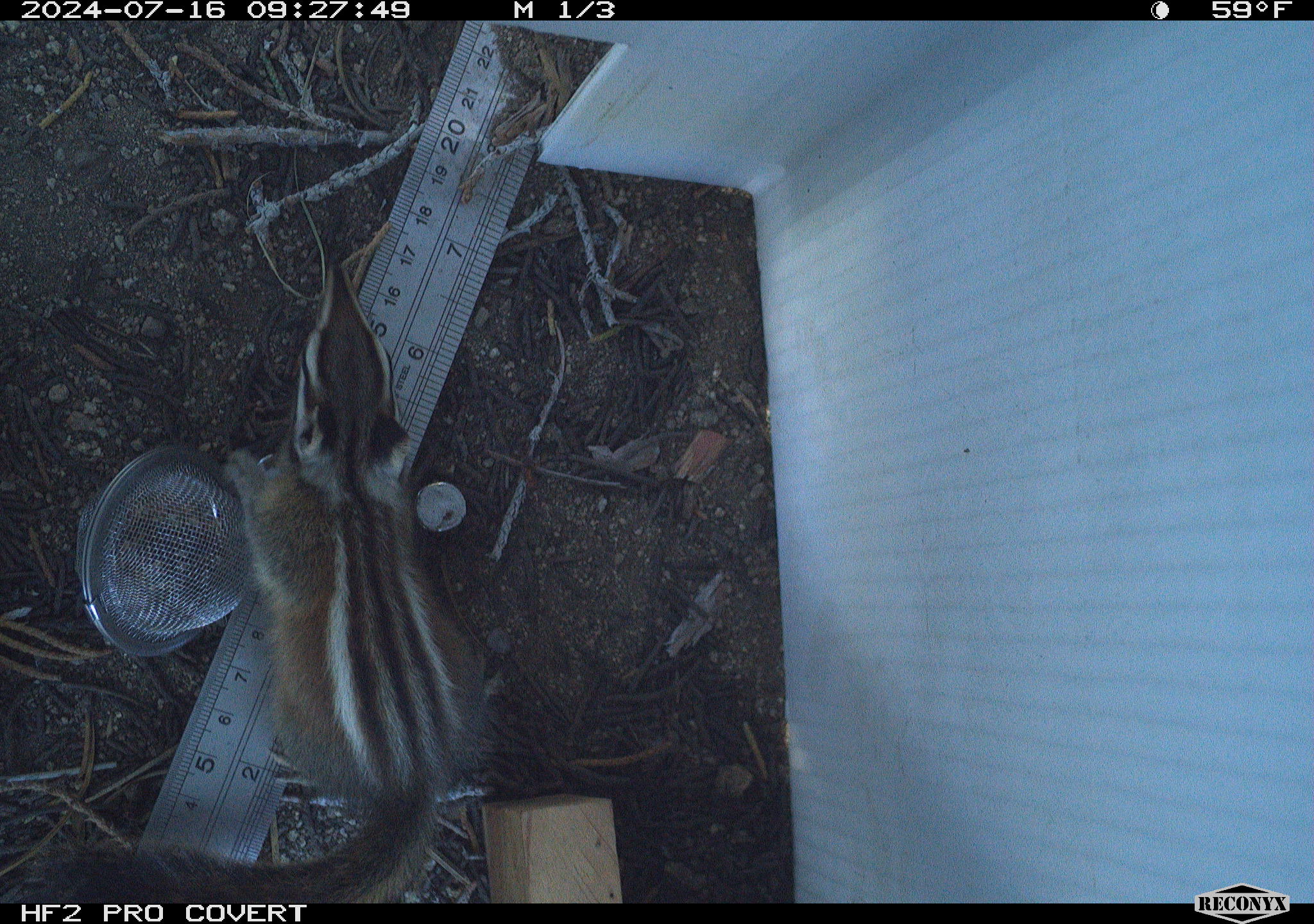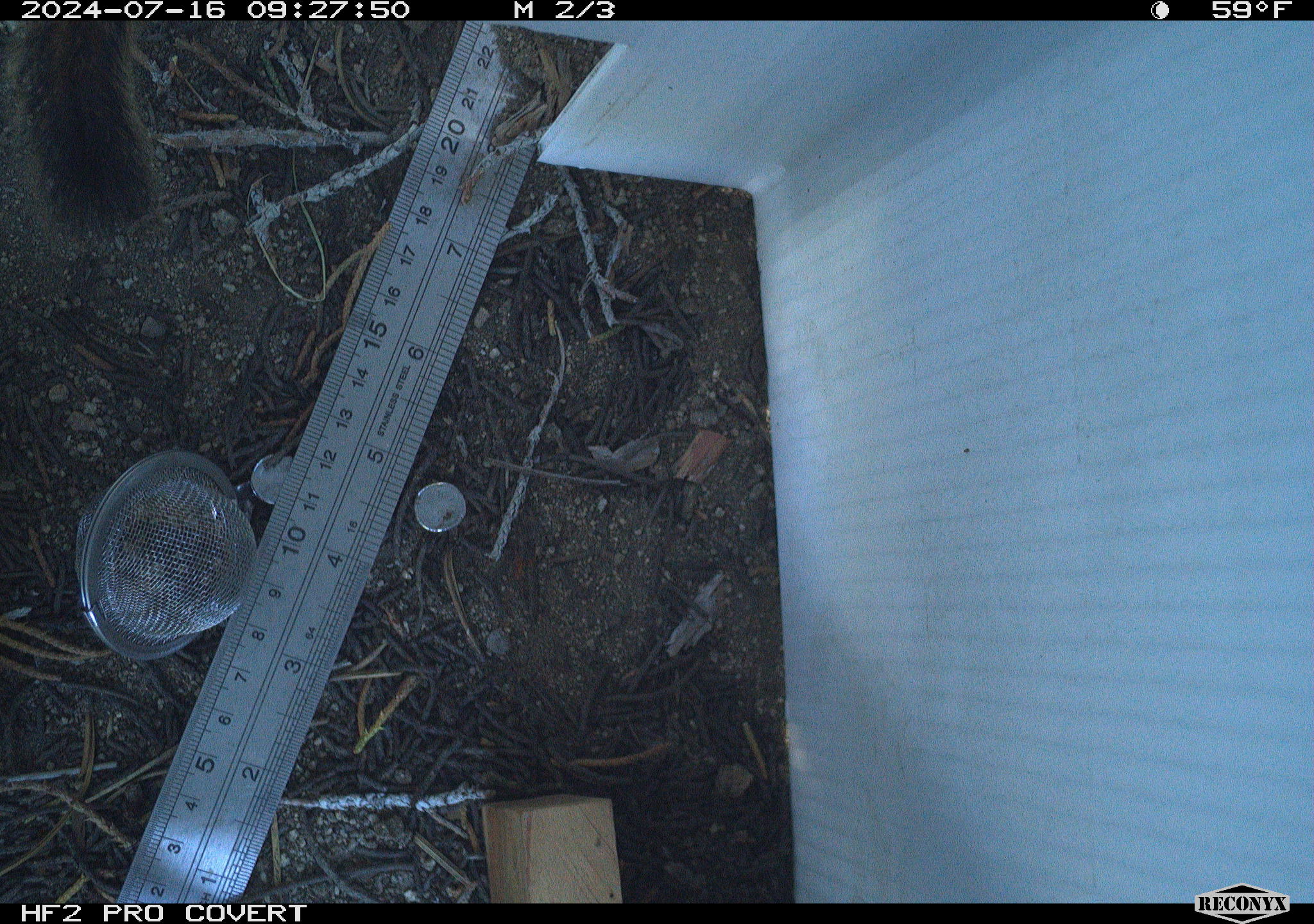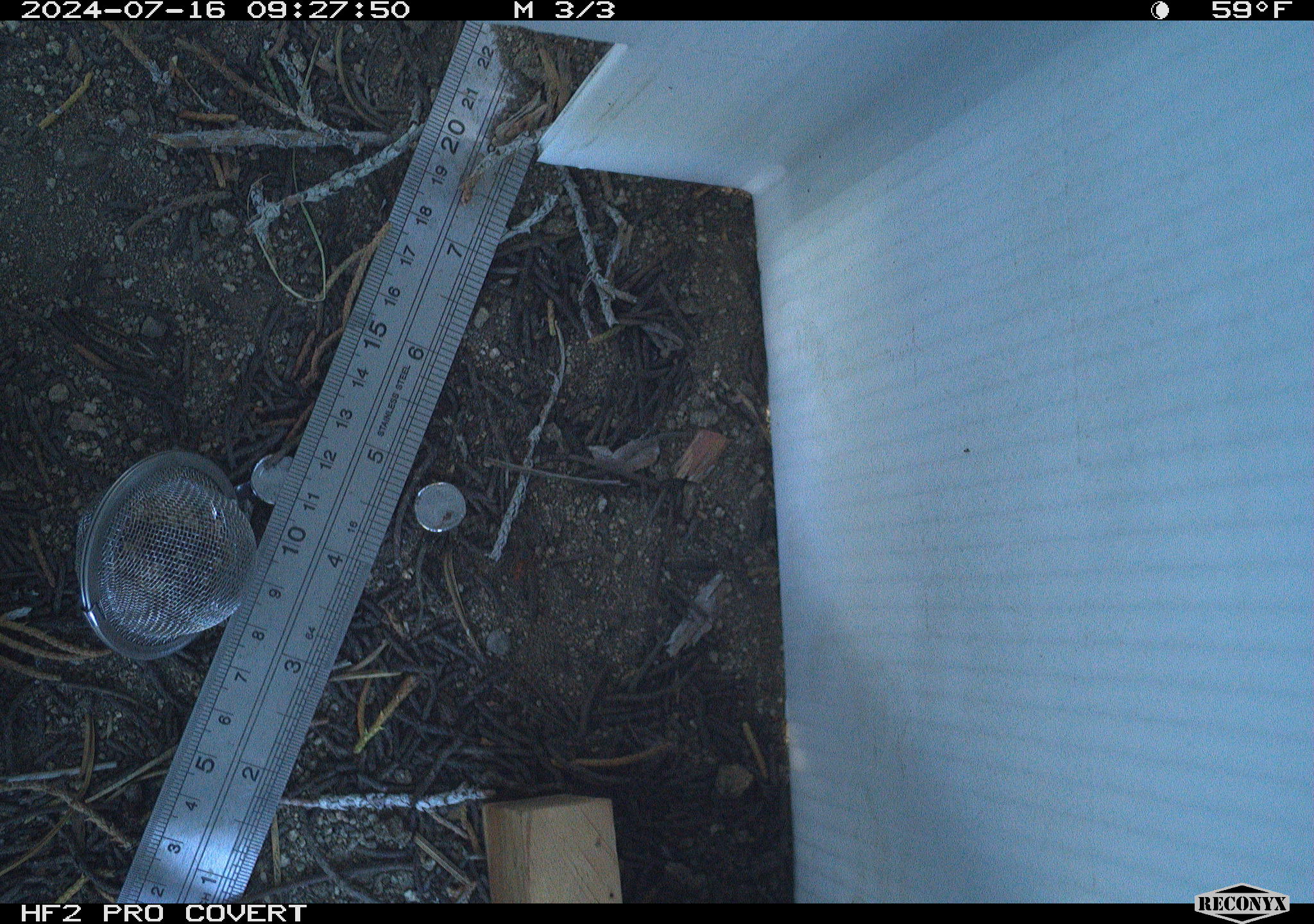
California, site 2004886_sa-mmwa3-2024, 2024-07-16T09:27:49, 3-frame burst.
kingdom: Animalia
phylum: Chordata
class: Mammalia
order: Rodentia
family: Sciuridae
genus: Neotamias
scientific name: Neotamias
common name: western chipmunks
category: neotamias species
Neotamias species (western chipmunks) (Neotamias).